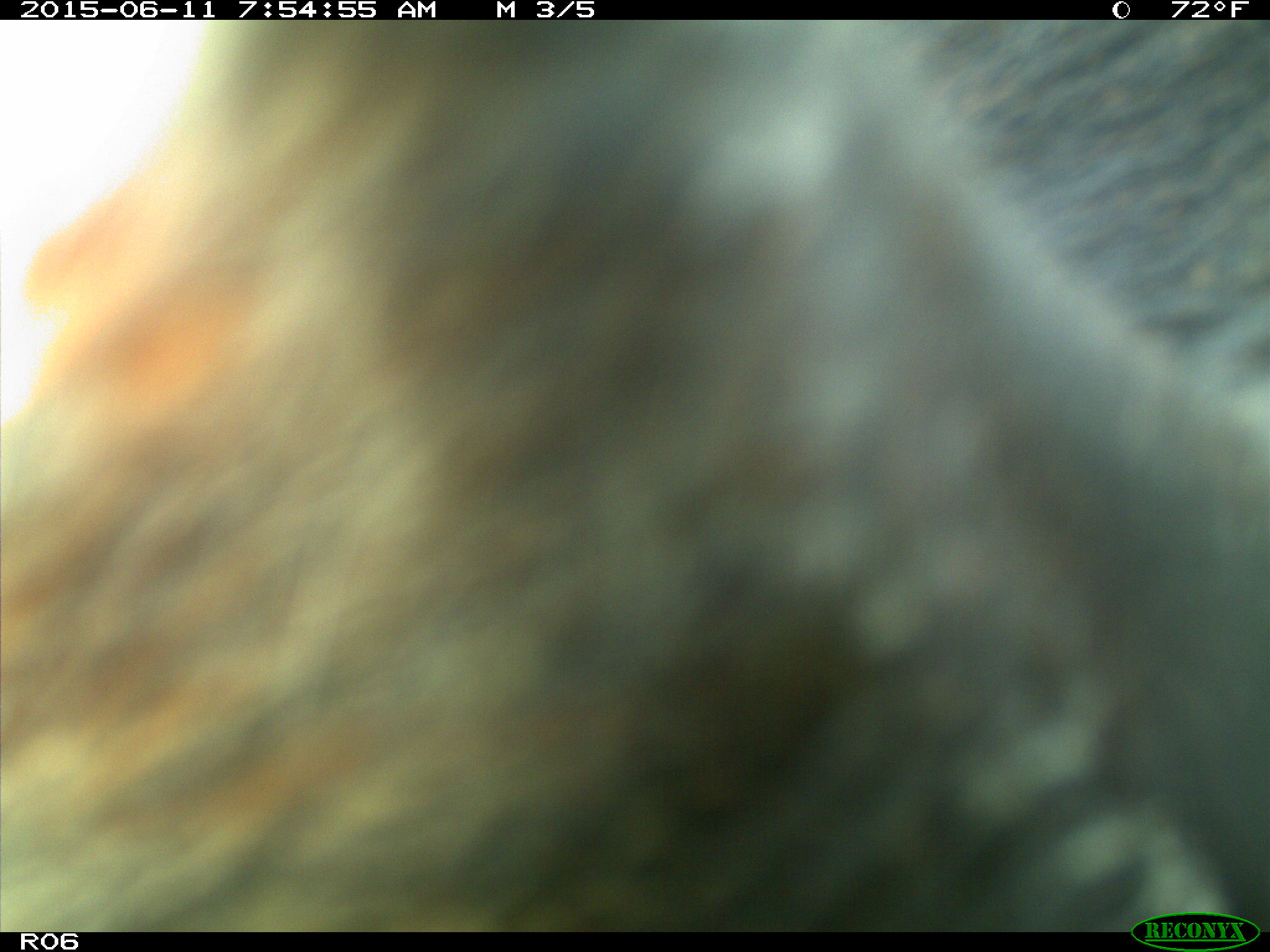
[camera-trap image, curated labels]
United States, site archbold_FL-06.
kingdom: Animalia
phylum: Chordata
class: Mammalia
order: Artiodactyla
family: Bovidae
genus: Bos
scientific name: Bos taurus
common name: domestic cow